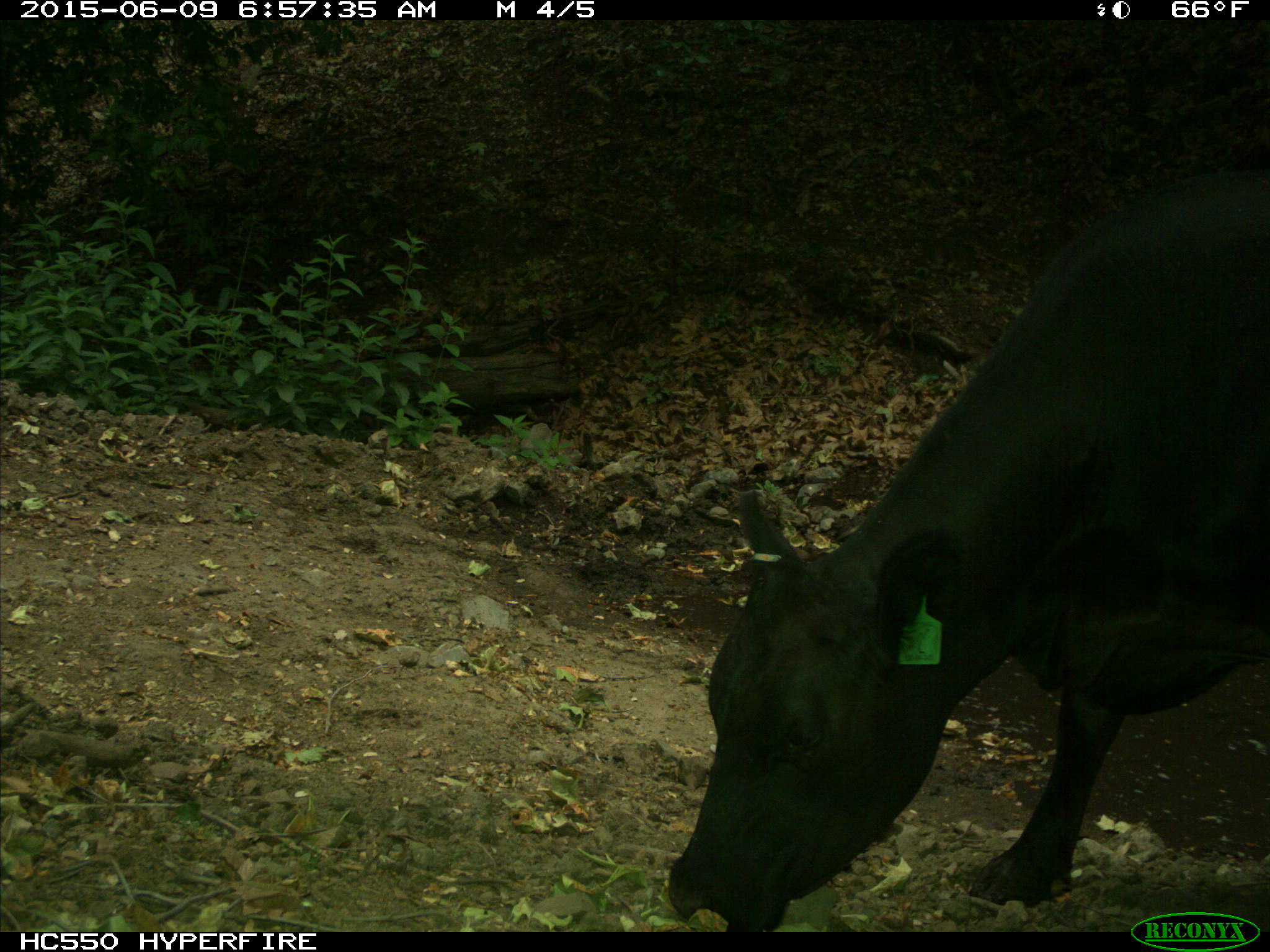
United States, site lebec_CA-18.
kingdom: Animalia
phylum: Chordata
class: Mammalia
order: Artiodactyla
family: Bovidae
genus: Bos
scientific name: Bos taurus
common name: domestic cow